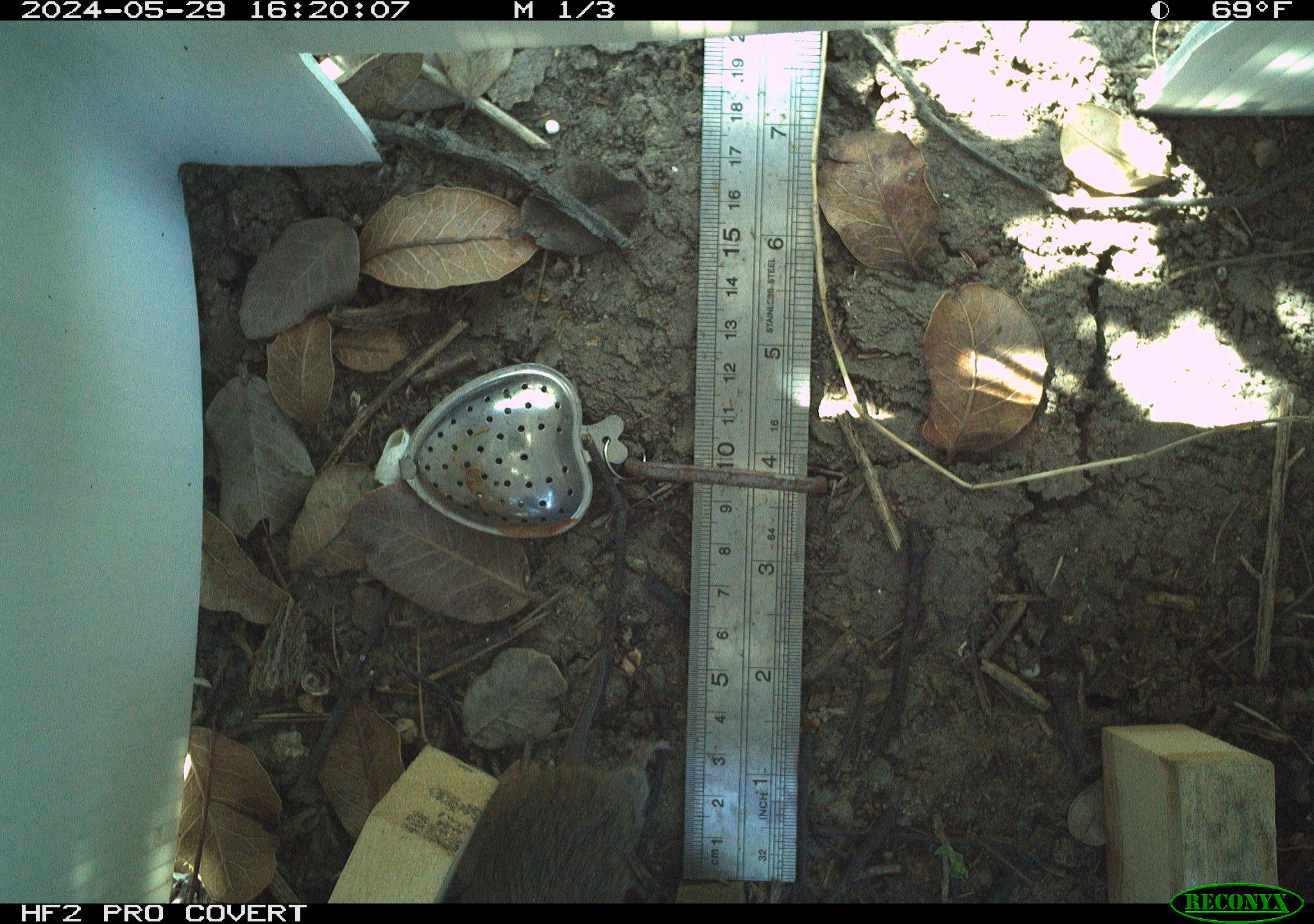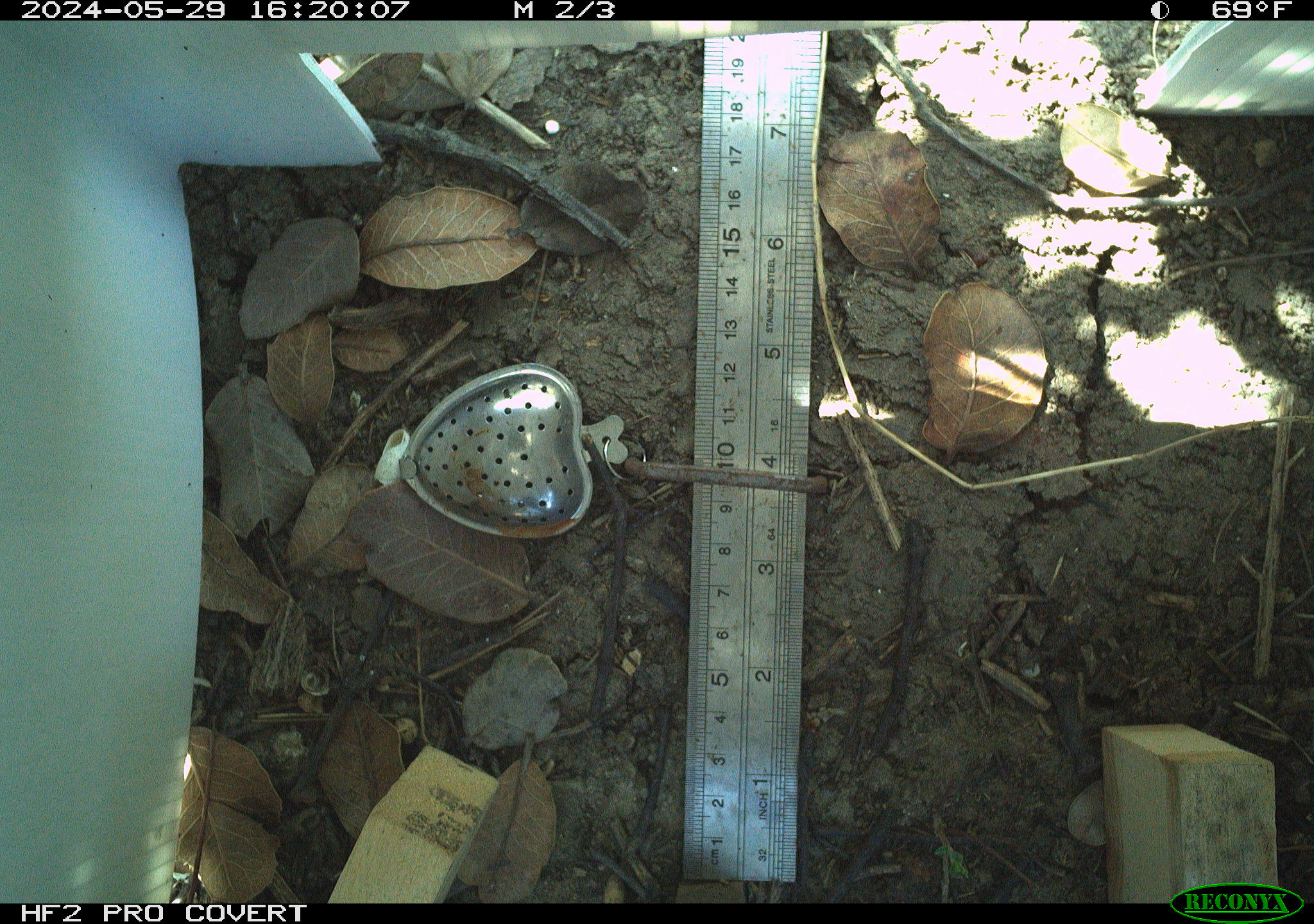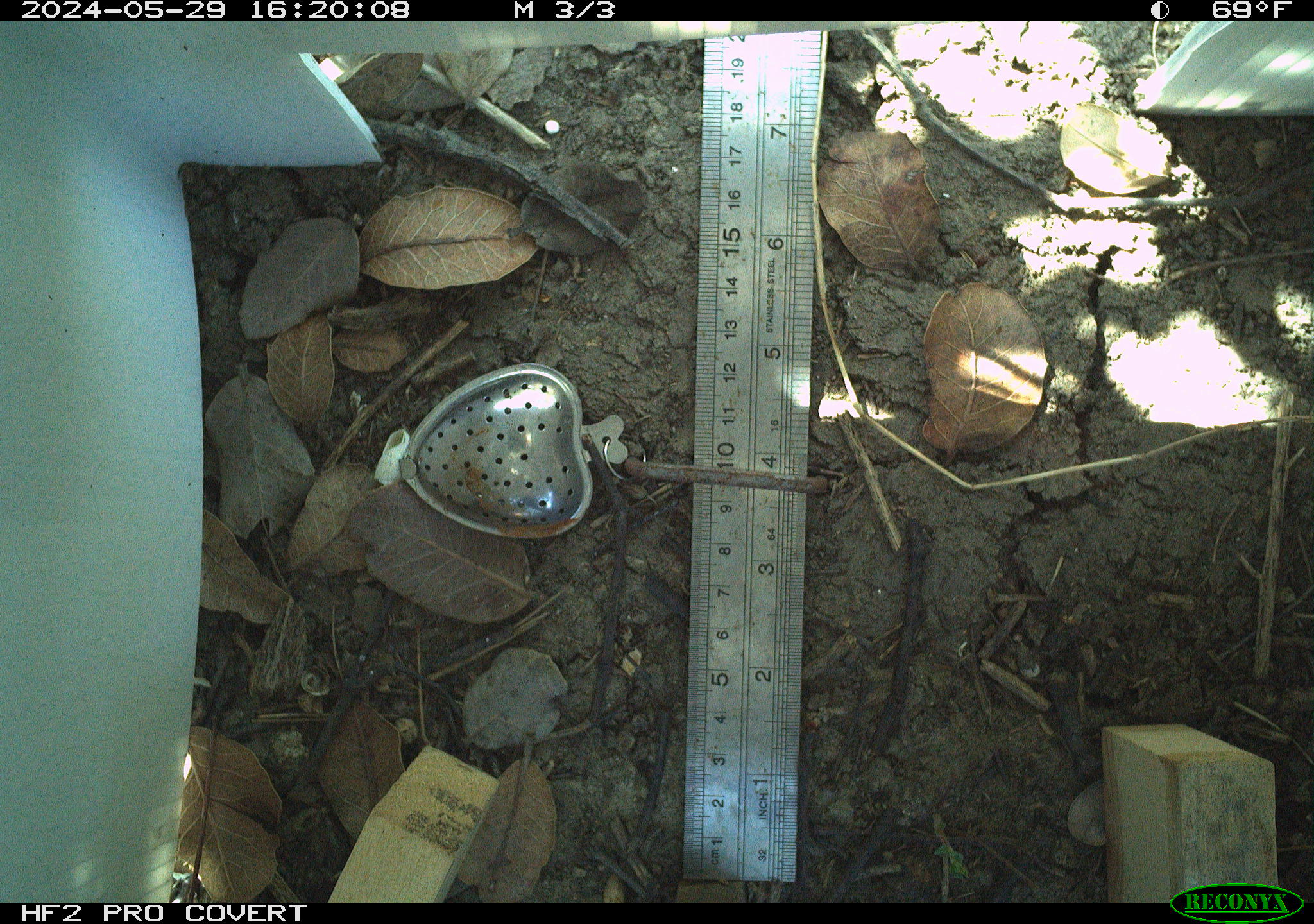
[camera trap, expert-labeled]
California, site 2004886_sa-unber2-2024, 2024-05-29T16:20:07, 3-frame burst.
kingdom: Animalia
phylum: Chordata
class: Mammalia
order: Rodentia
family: Cricetidae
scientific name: Arvicolinae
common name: voles, lemmings, and muskrats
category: arvicolinae subfamily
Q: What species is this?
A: Arvicolinae subfamily (voles, lemmings, and muskrats) (Arvicolinae).